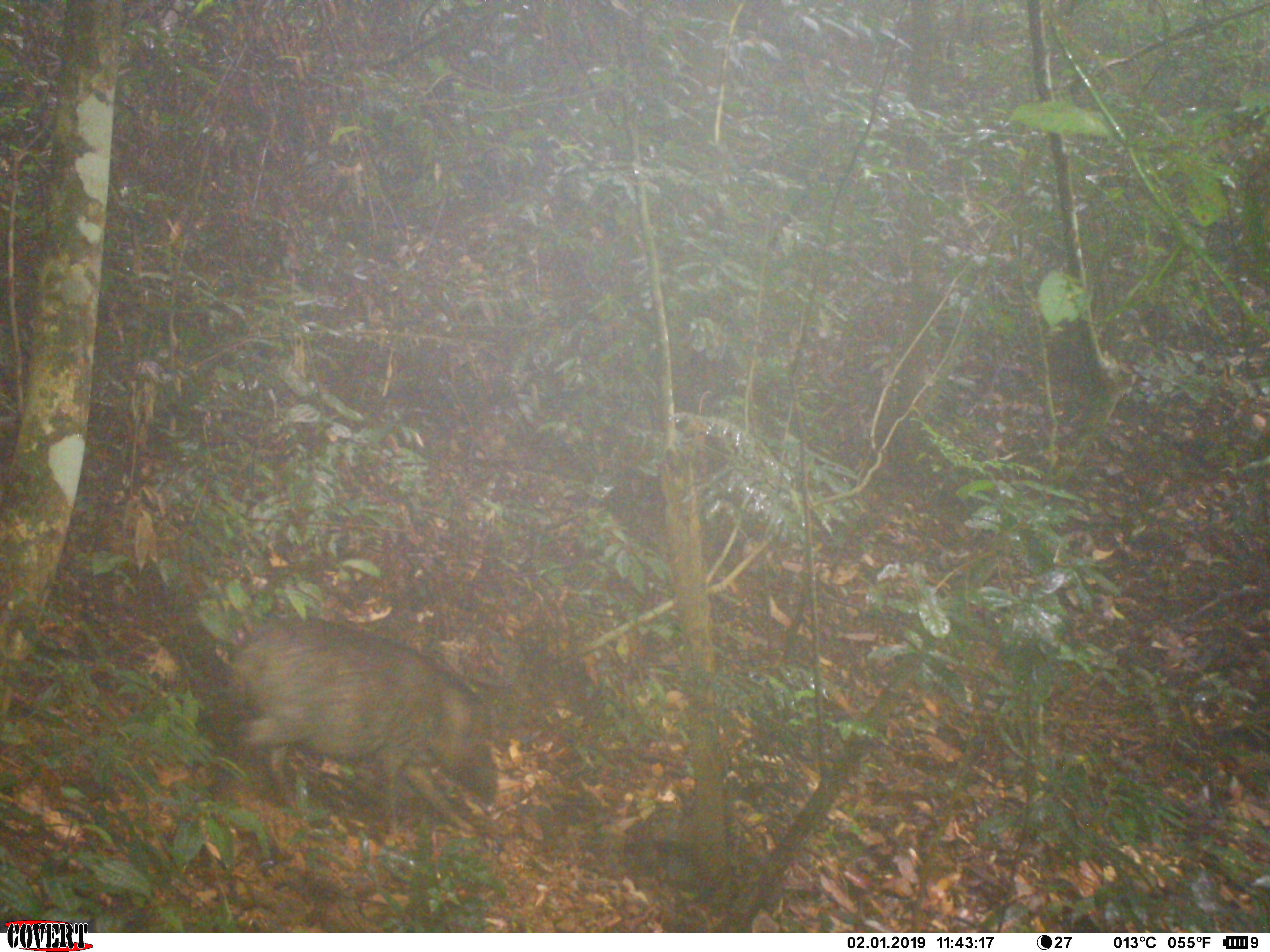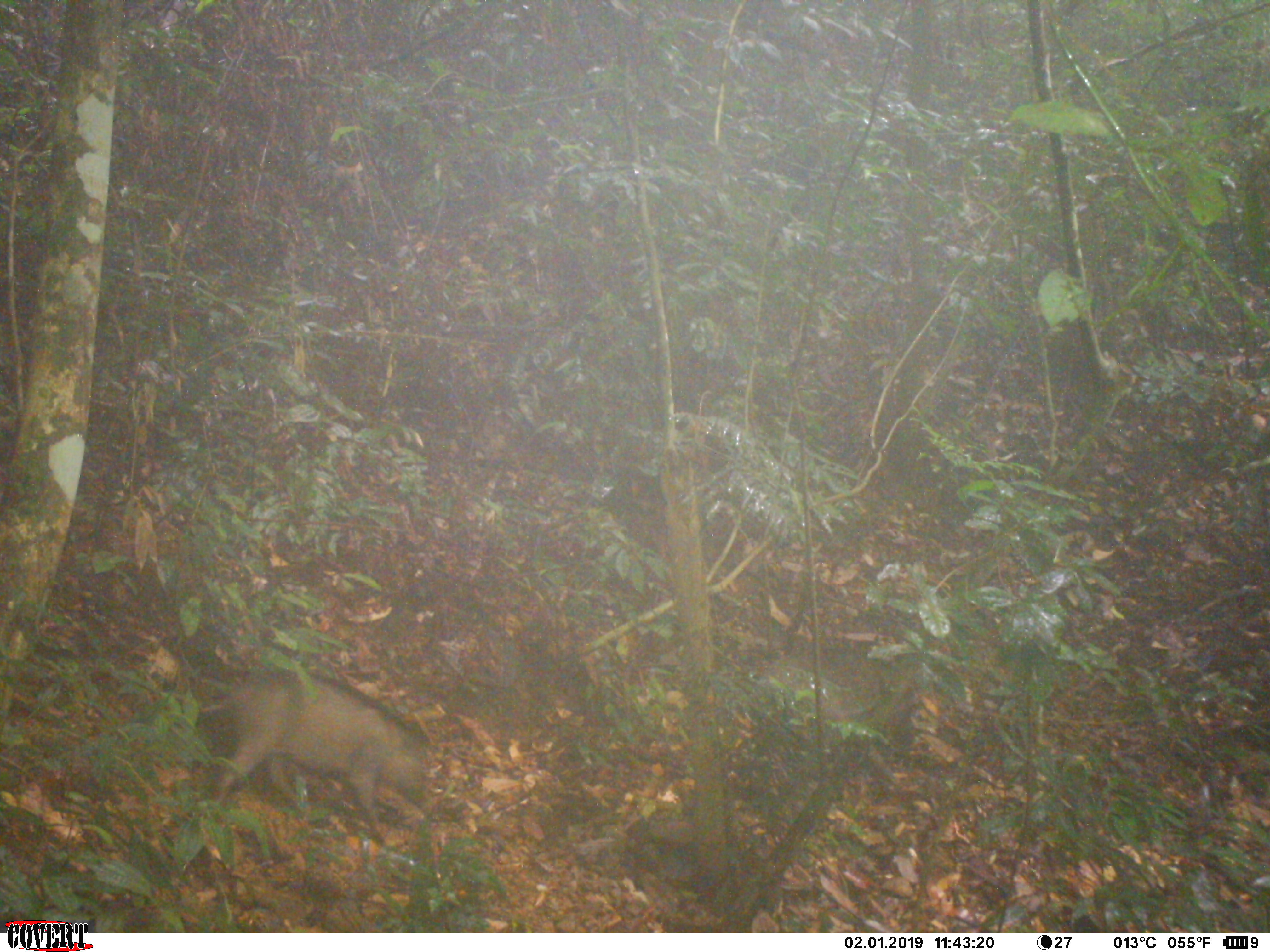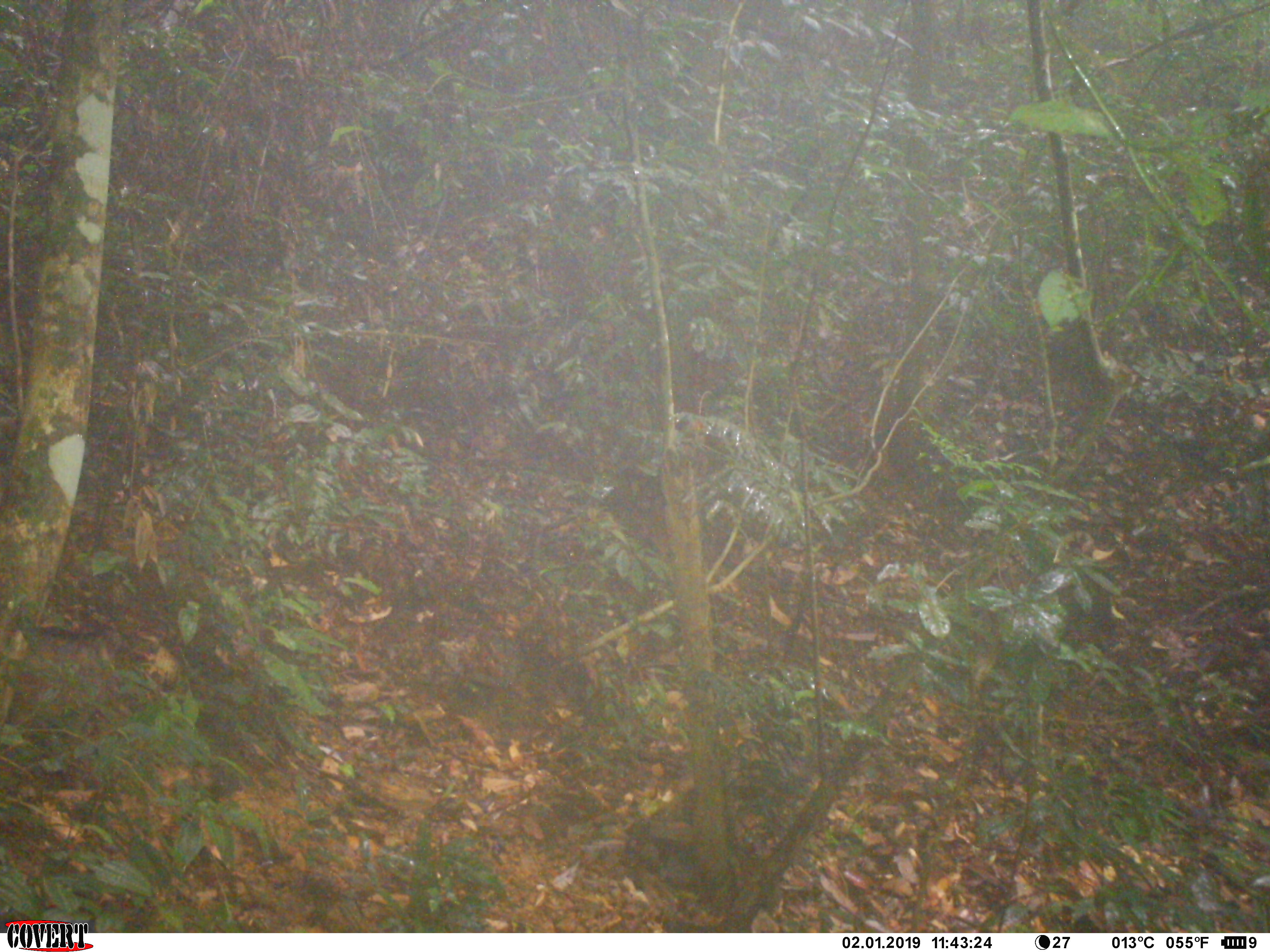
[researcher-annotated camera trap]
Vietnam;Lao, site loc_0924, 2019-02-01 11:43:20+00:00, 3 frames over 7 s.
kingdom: Animalia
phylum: Chordata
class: Mammalia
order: Artiodactyla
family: Suidae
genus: Sus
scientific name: Sus scrofa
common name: eurasian wild pig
Eurasian wild pig (Sus scrofa). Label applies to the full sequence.